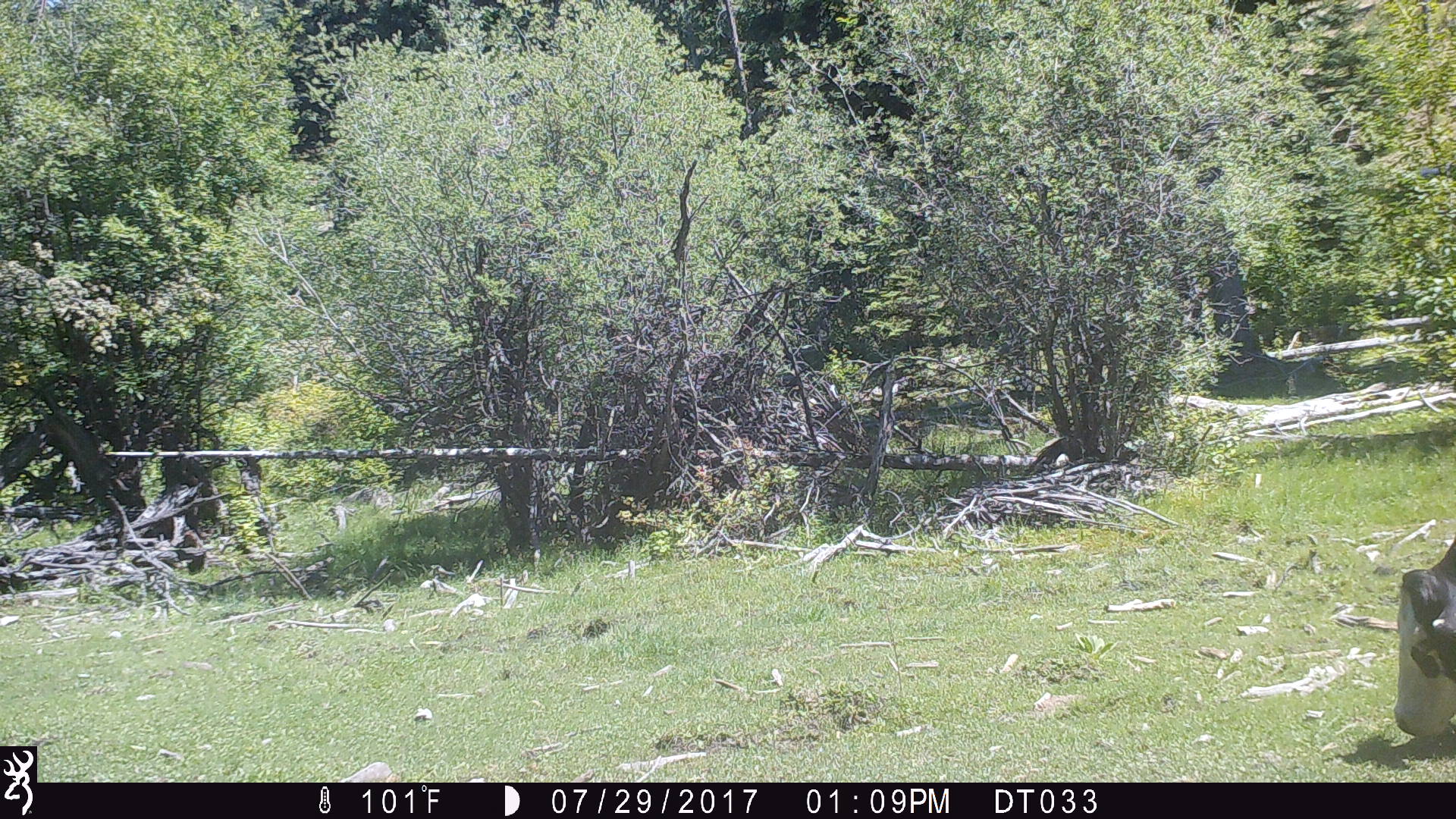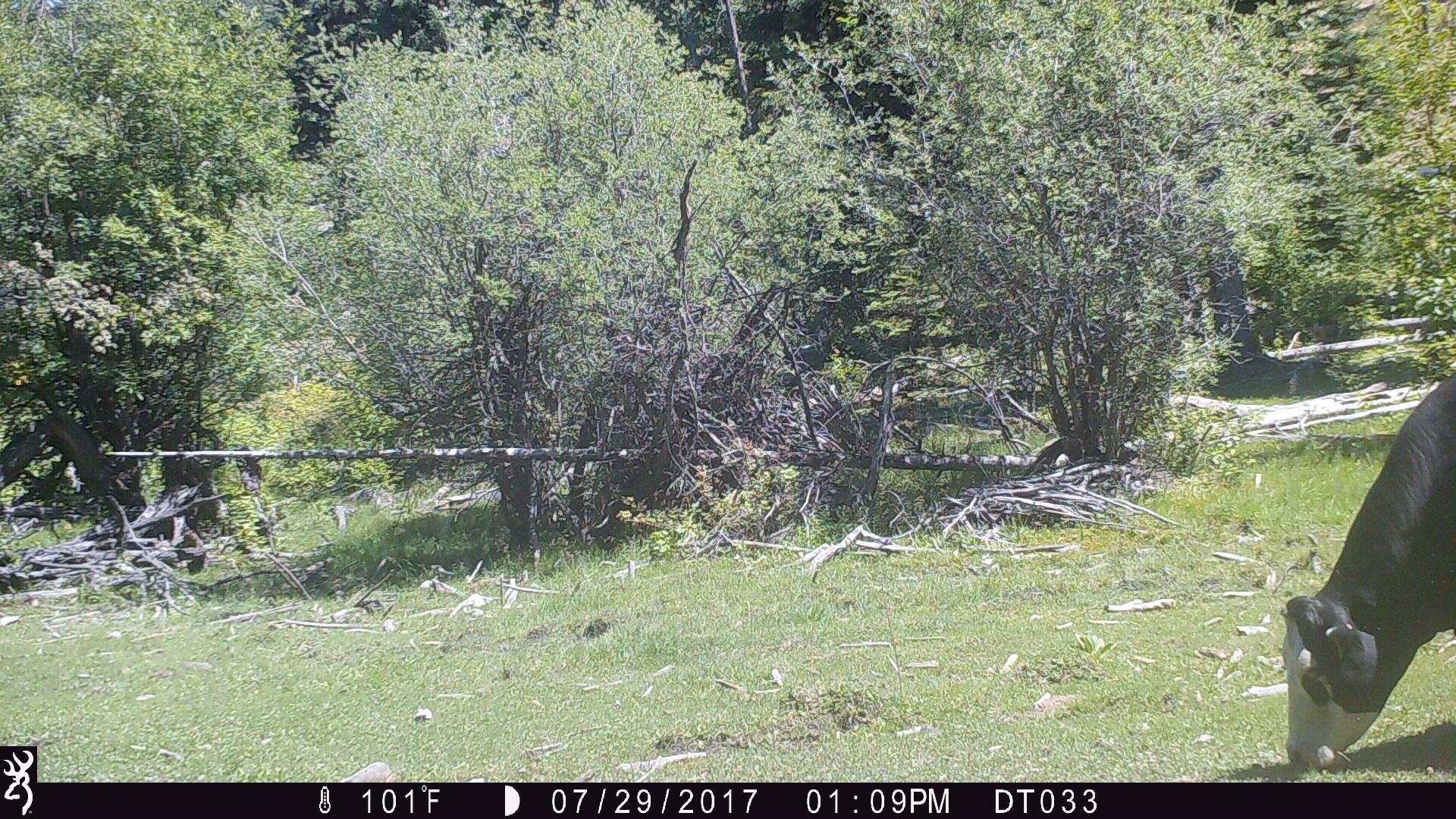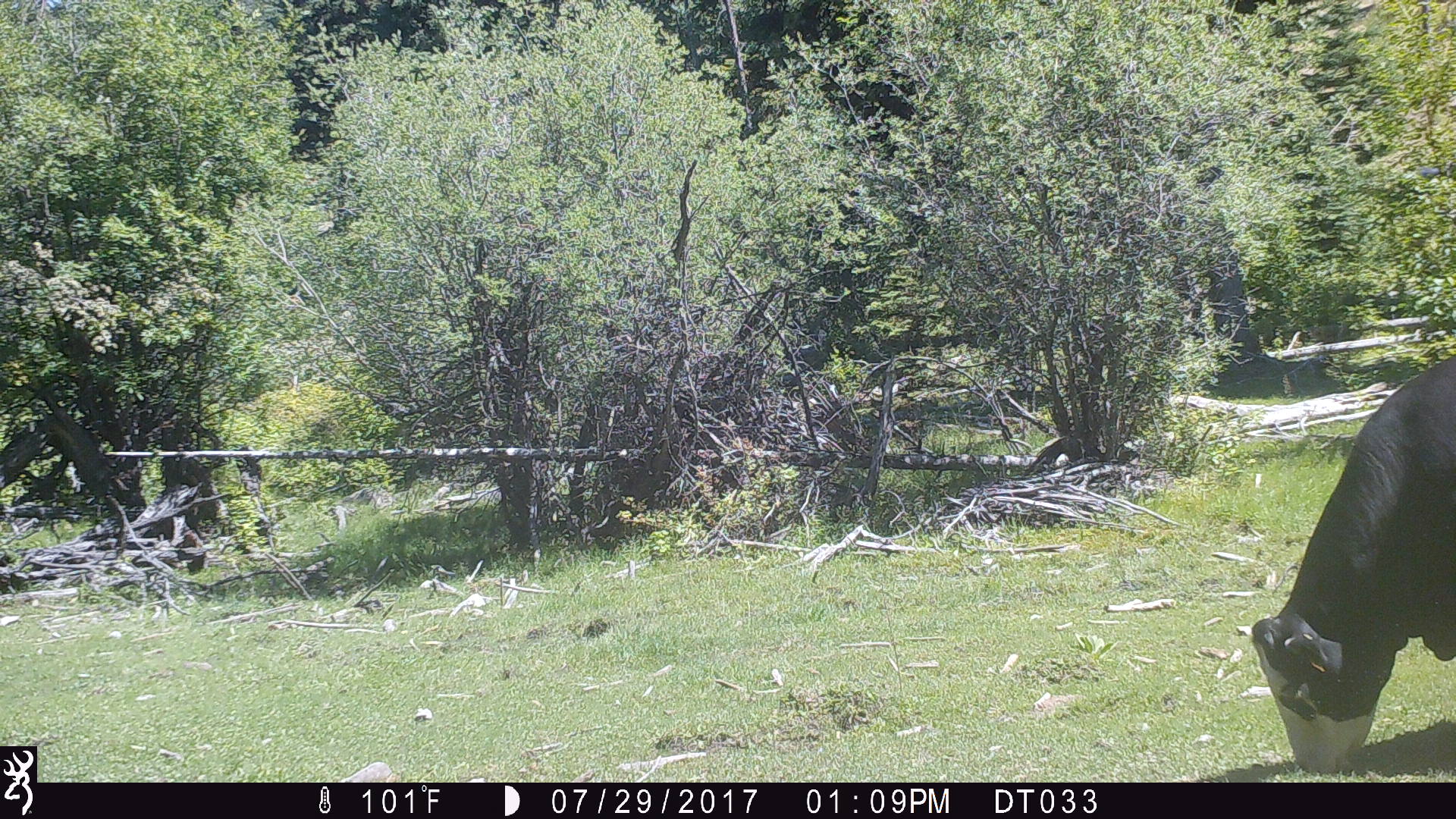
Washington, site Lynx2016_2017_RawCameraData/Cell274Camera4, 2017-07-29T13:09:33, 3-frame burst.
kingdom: Animalia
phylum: Chordata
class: Mammalia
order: Artiodactyla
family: Bovidae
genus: Bos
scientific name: Bos taurus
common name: domestic cattle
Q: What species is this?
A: Domestic cattle (Bos taurus).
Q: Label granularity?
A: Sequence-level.